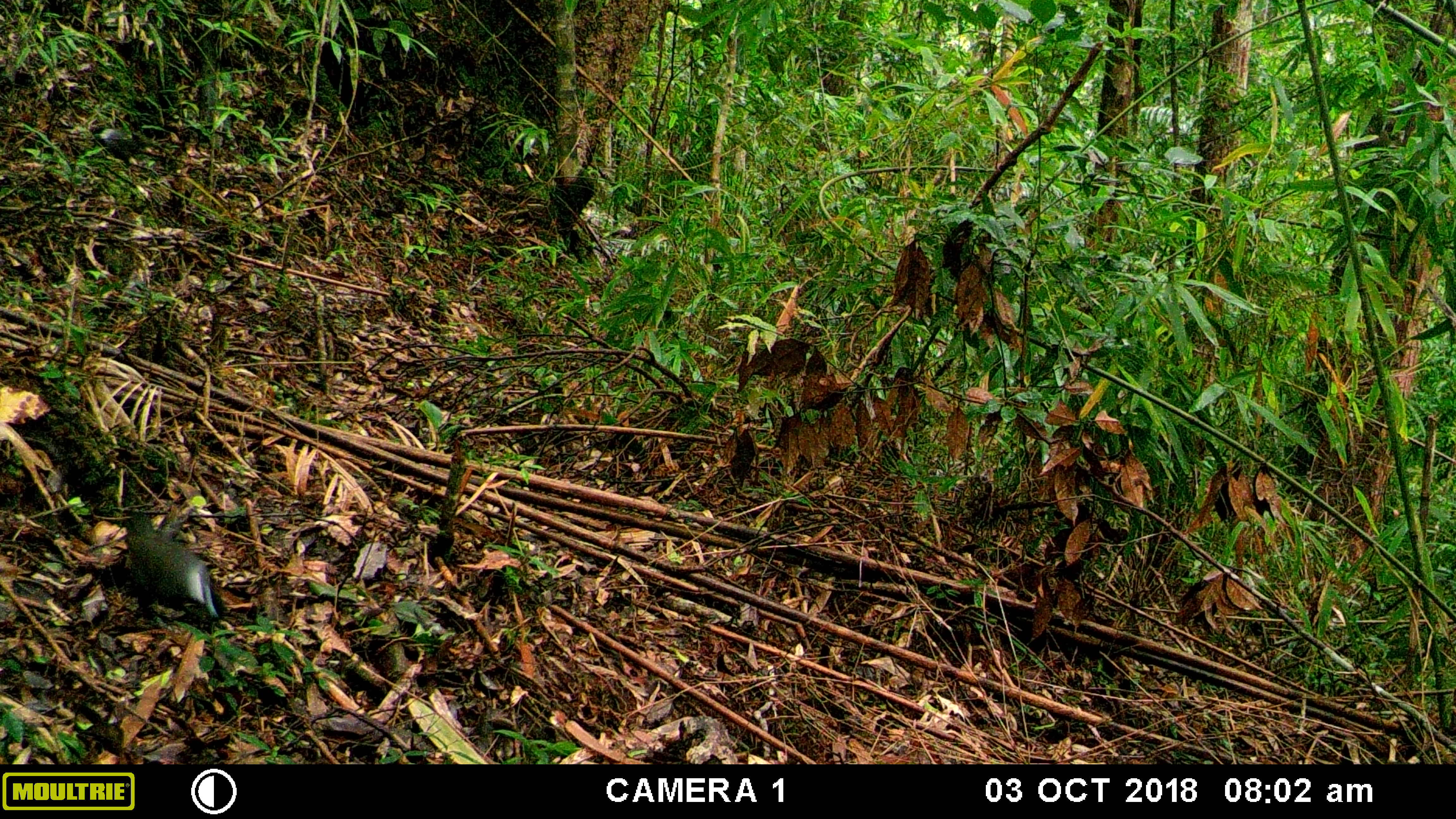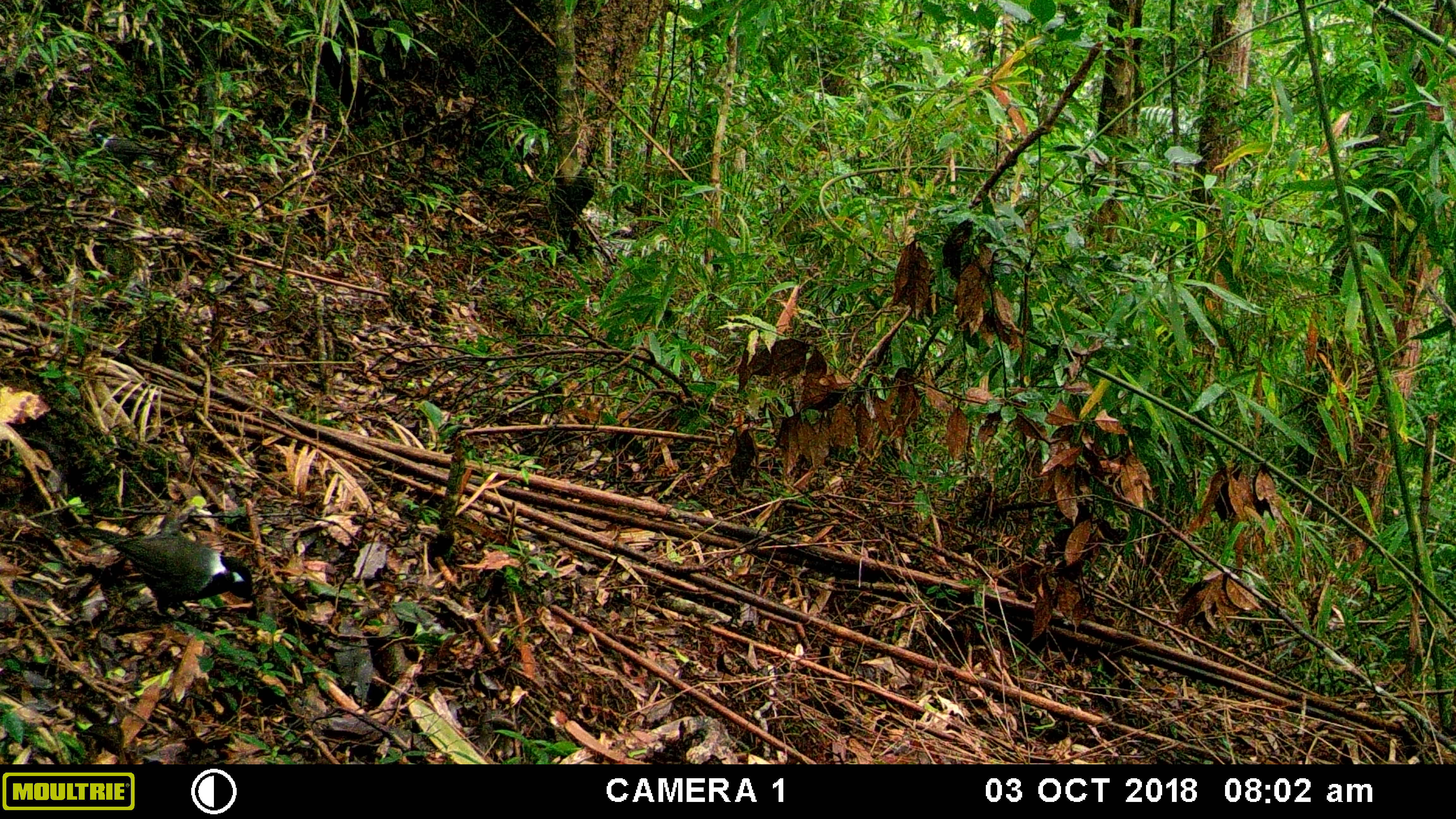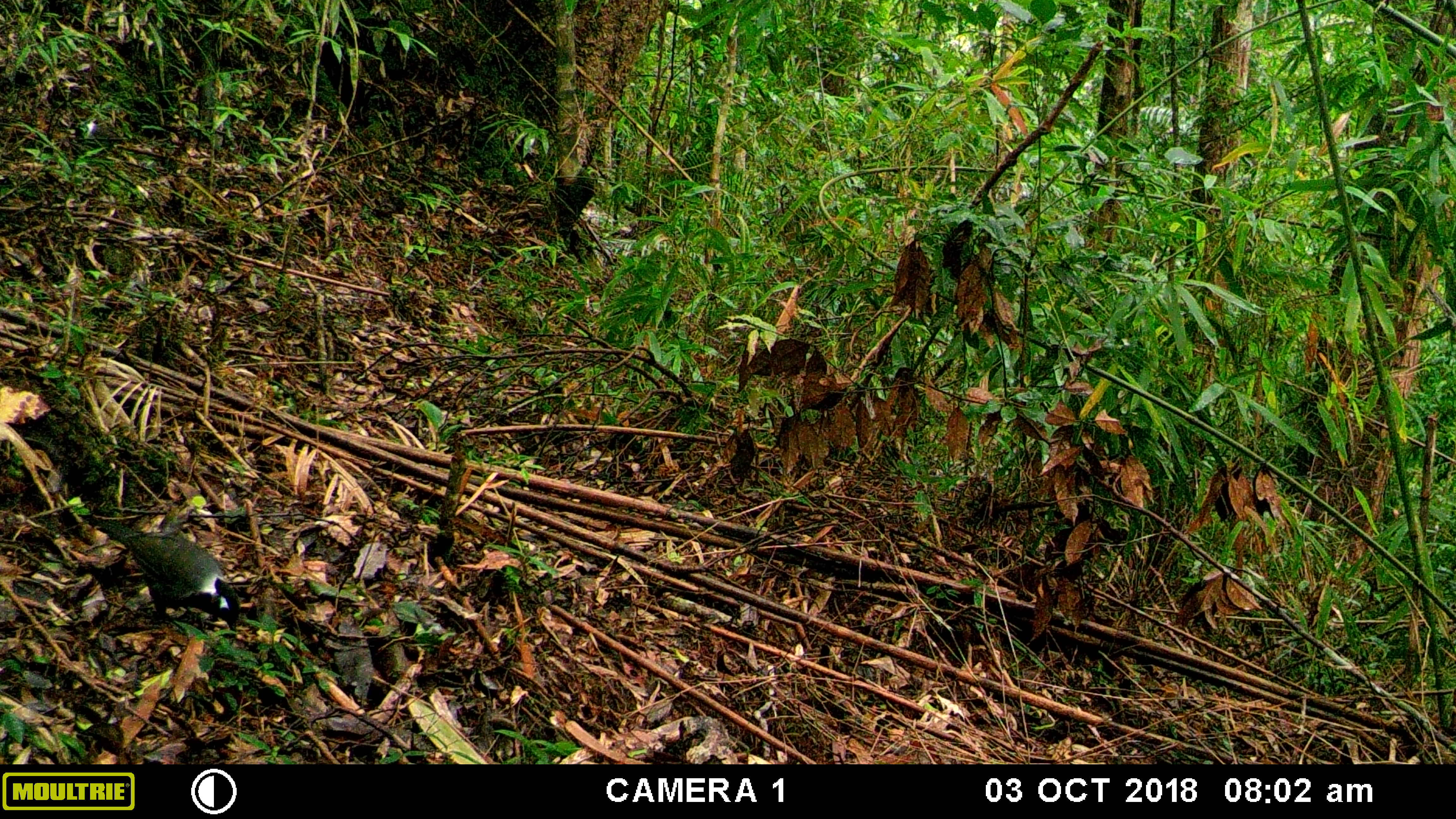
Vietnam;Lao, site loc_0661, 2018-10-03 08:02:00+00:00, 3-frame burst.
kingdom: Animalia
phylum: Chordata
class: Aves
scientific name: Aves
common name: bird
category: unidentified bird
Unidentified bird (bird) (Aves). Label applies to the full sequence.